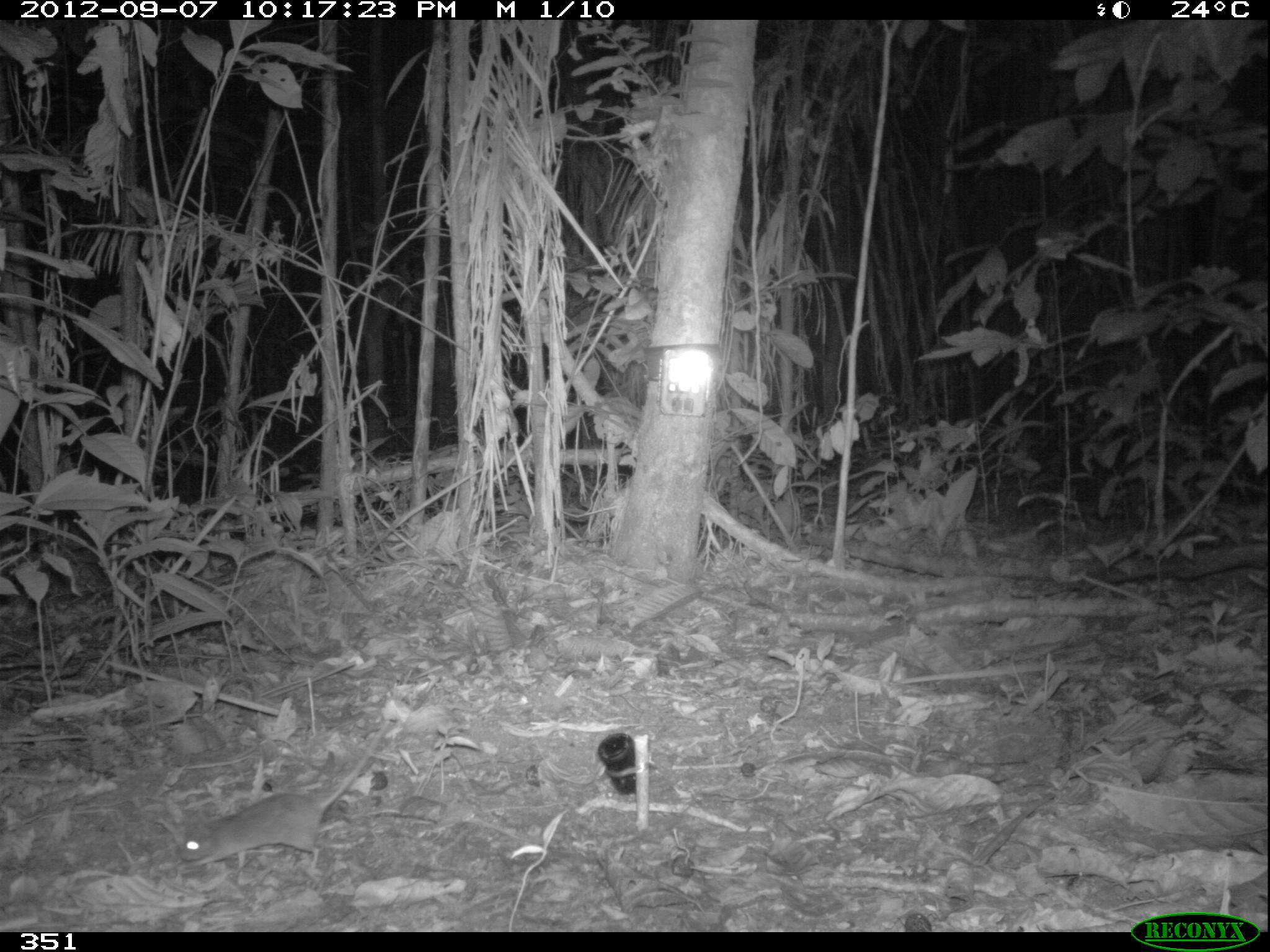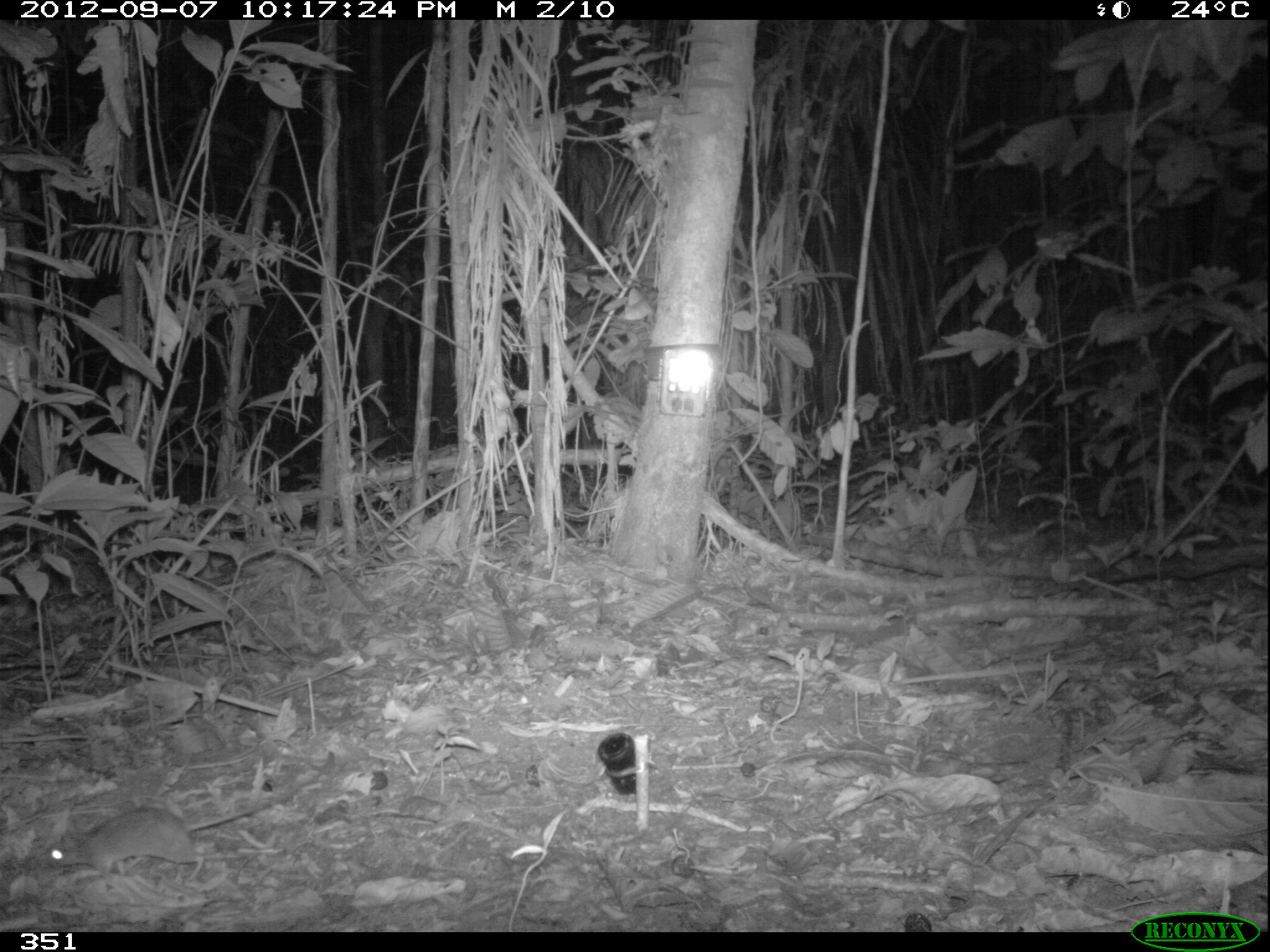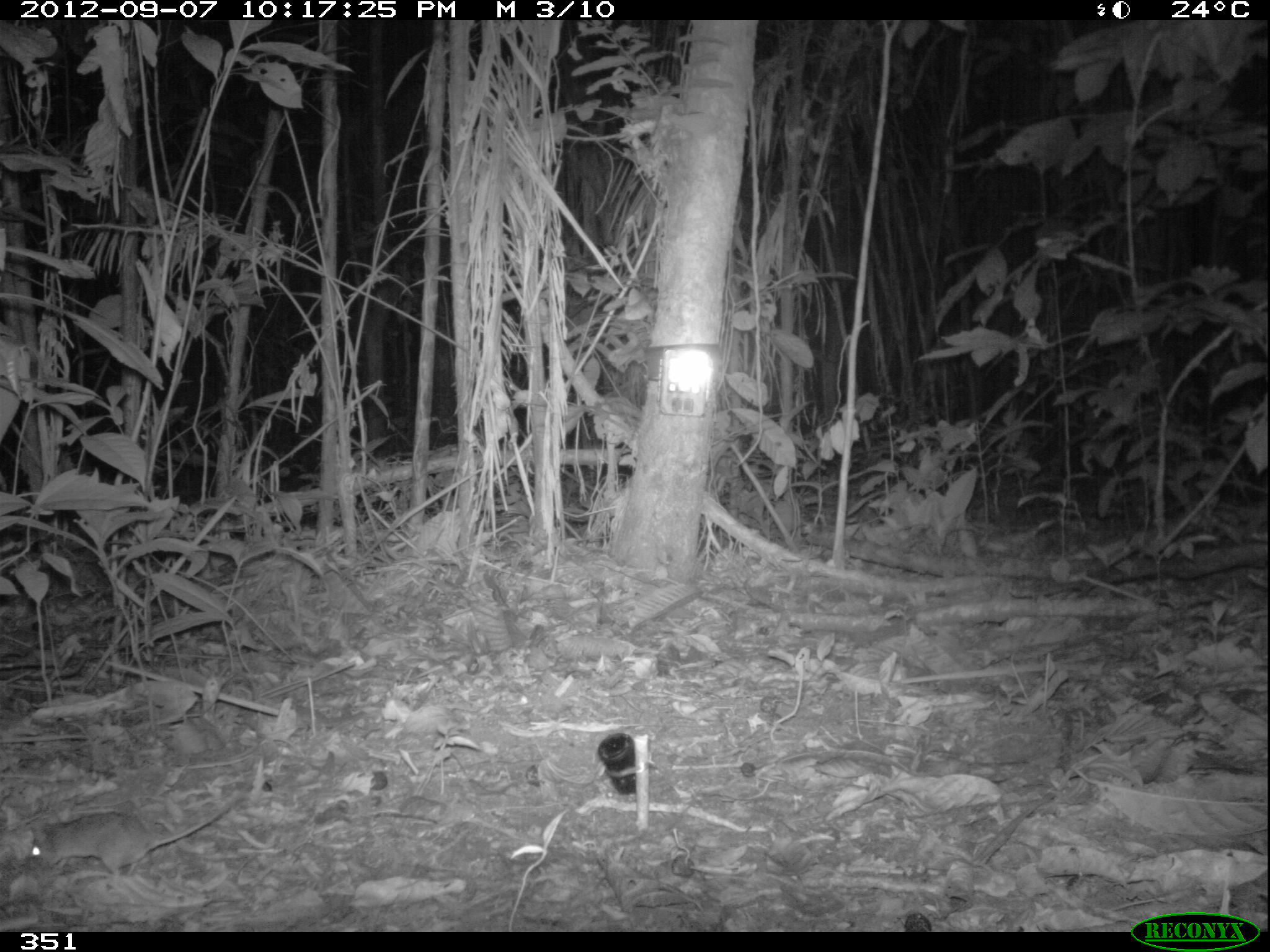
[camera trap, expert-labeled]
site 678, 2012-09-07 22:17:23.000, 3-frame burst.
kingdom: Animalia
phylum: Chordata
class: Mammalia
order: Rodentia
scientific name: Rodentia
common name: rodents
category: unknown rodent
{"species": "unknown rodent (rodents) (Rodentia)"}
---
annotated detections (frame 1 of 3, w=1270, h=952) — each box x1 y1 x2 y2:
unknown rodent: 181 723 387 867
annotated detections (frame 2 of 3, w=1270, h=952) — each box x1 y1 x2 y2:
unknown rodent: 44 783 303 878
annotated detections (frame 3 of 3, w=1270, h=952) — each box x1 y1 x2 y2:
unknown rodent: 28 801 230 882